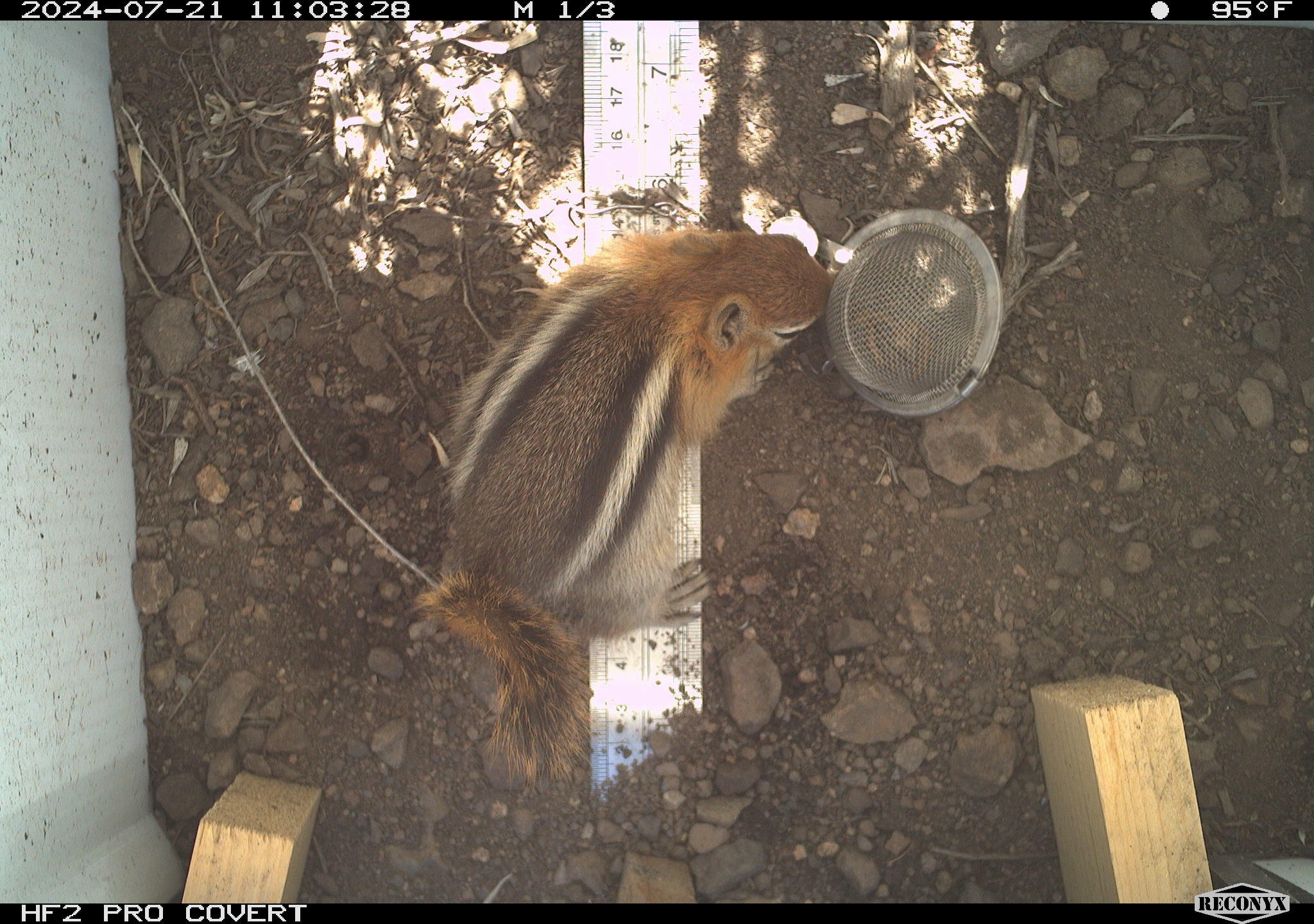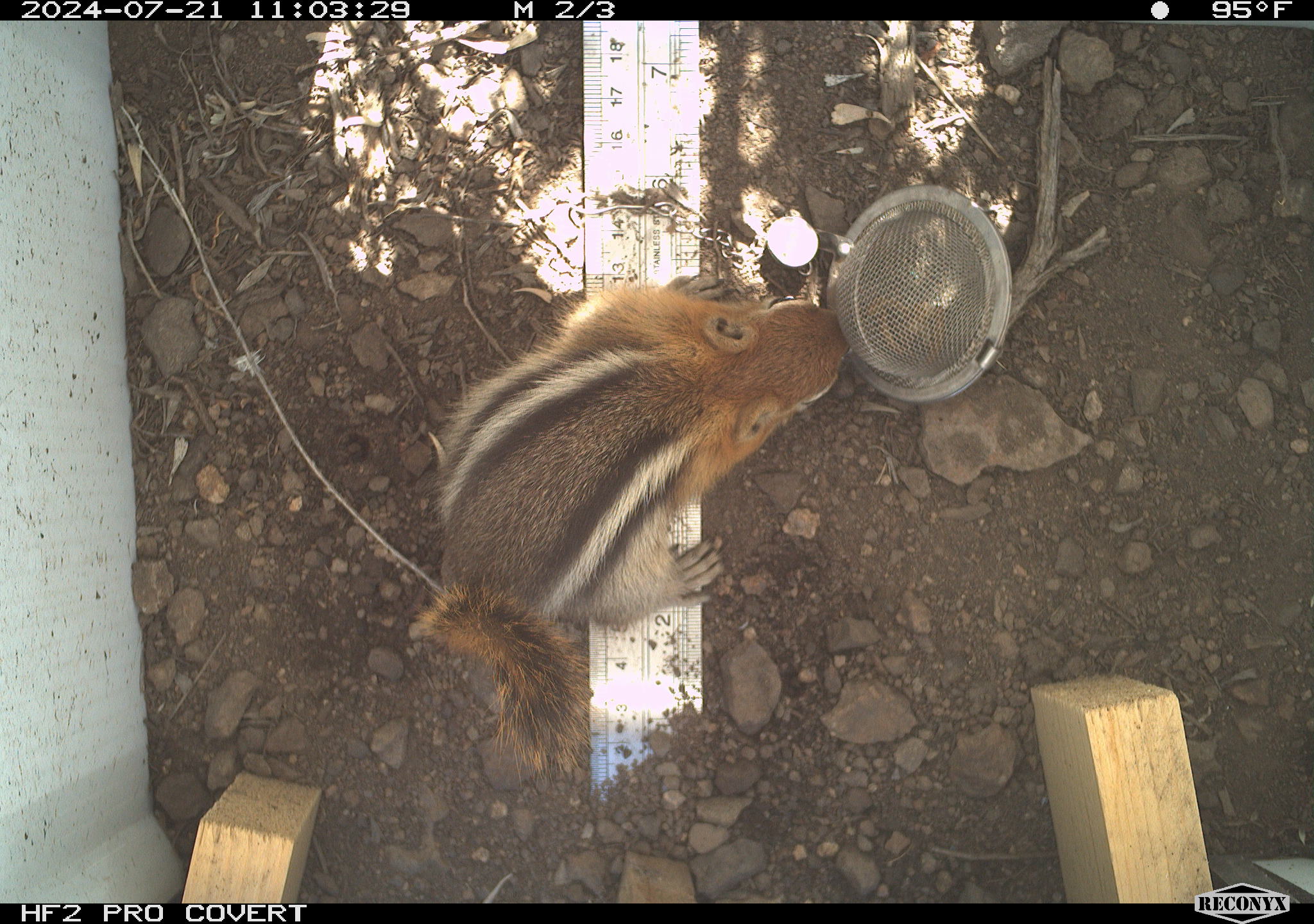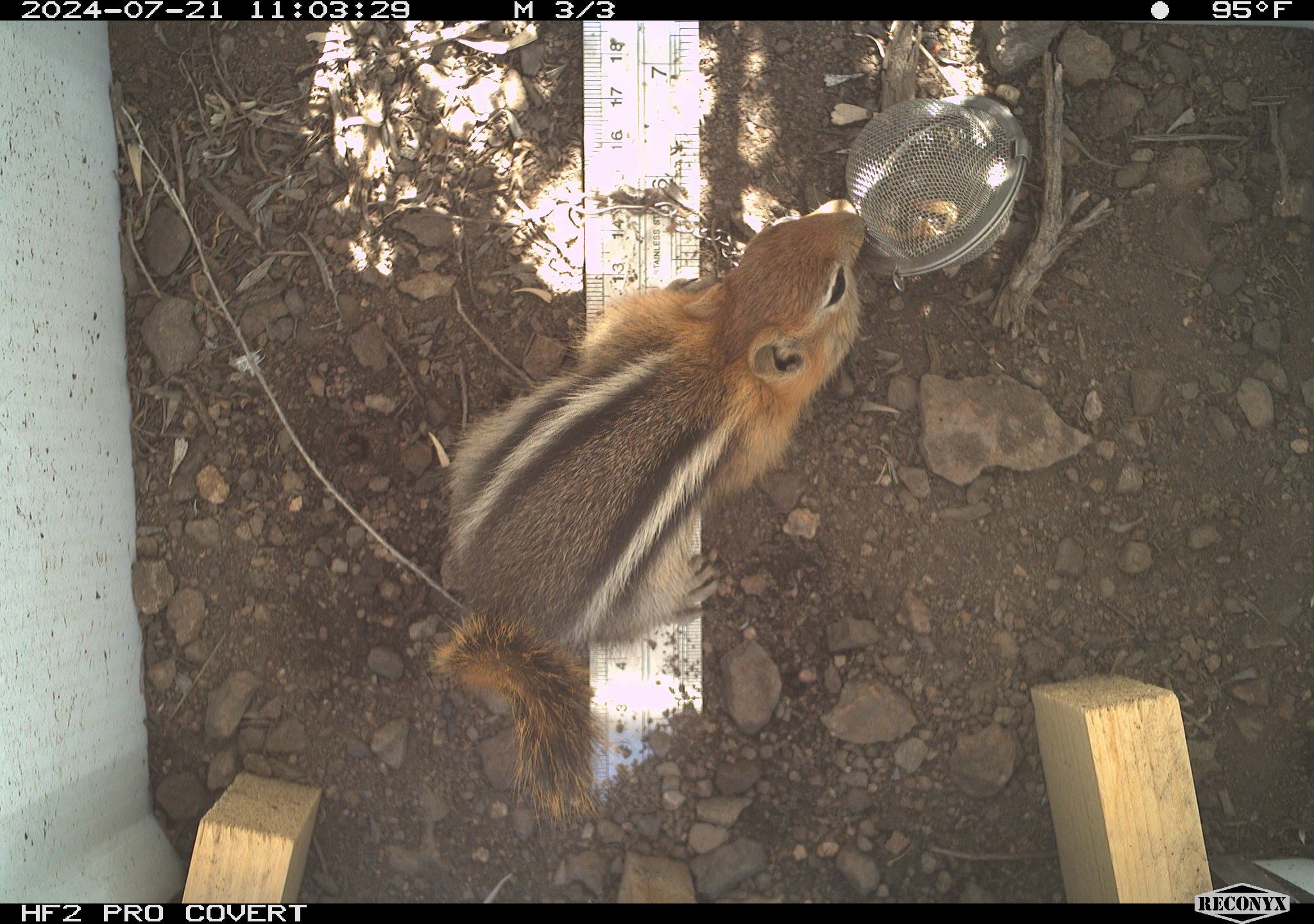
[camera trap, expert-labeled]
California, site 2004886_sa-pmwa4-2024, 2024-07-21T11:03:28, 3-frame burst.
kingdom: Animalia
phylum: Chordata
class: Mammalia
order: Rodentia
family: Sciuridae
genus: Callospermophilus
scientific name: Callospermophilus lateralis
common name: golden mantled ground squirrel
Golden mantled ground squirrel (Callospermophilus lateralis).